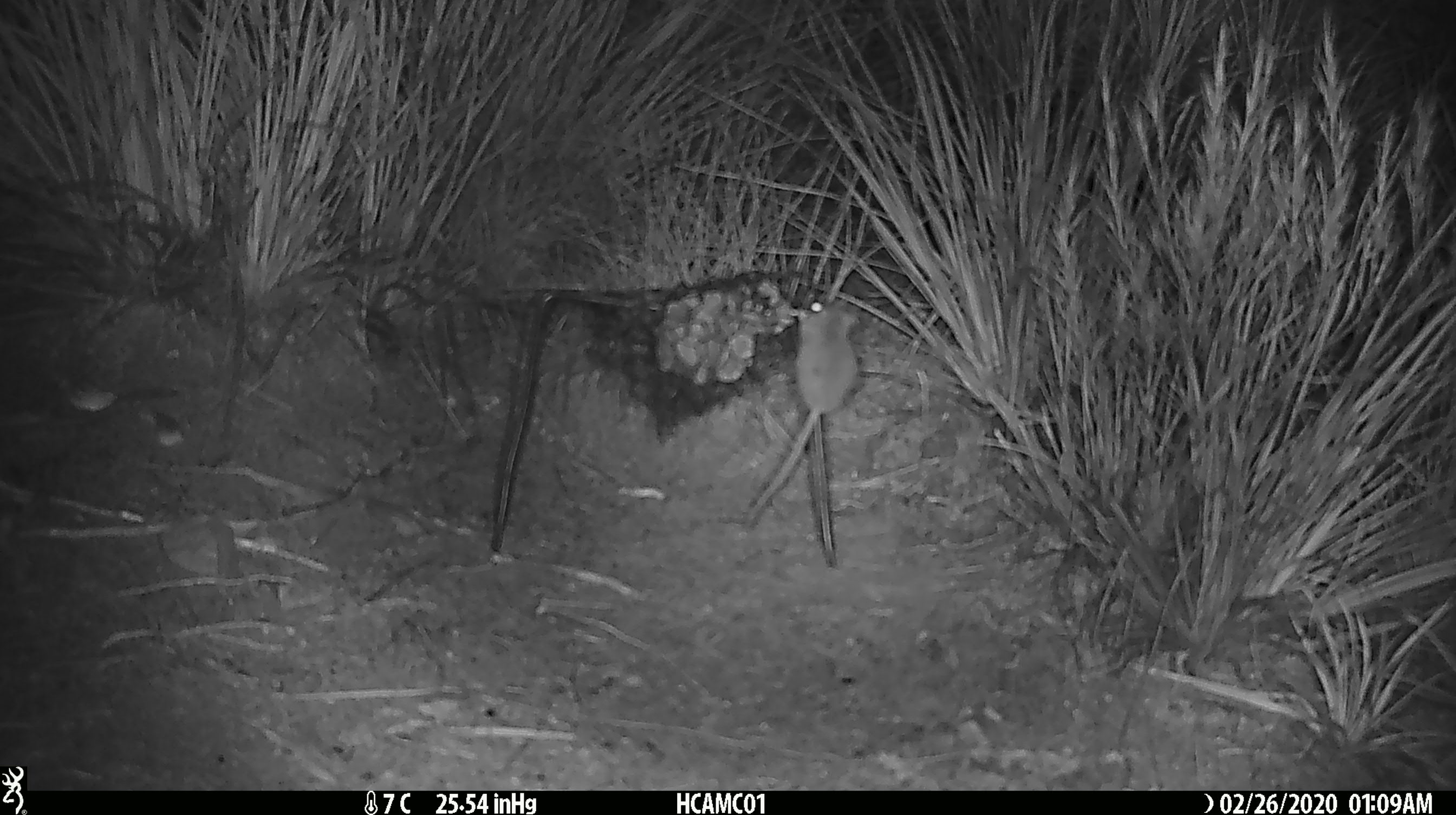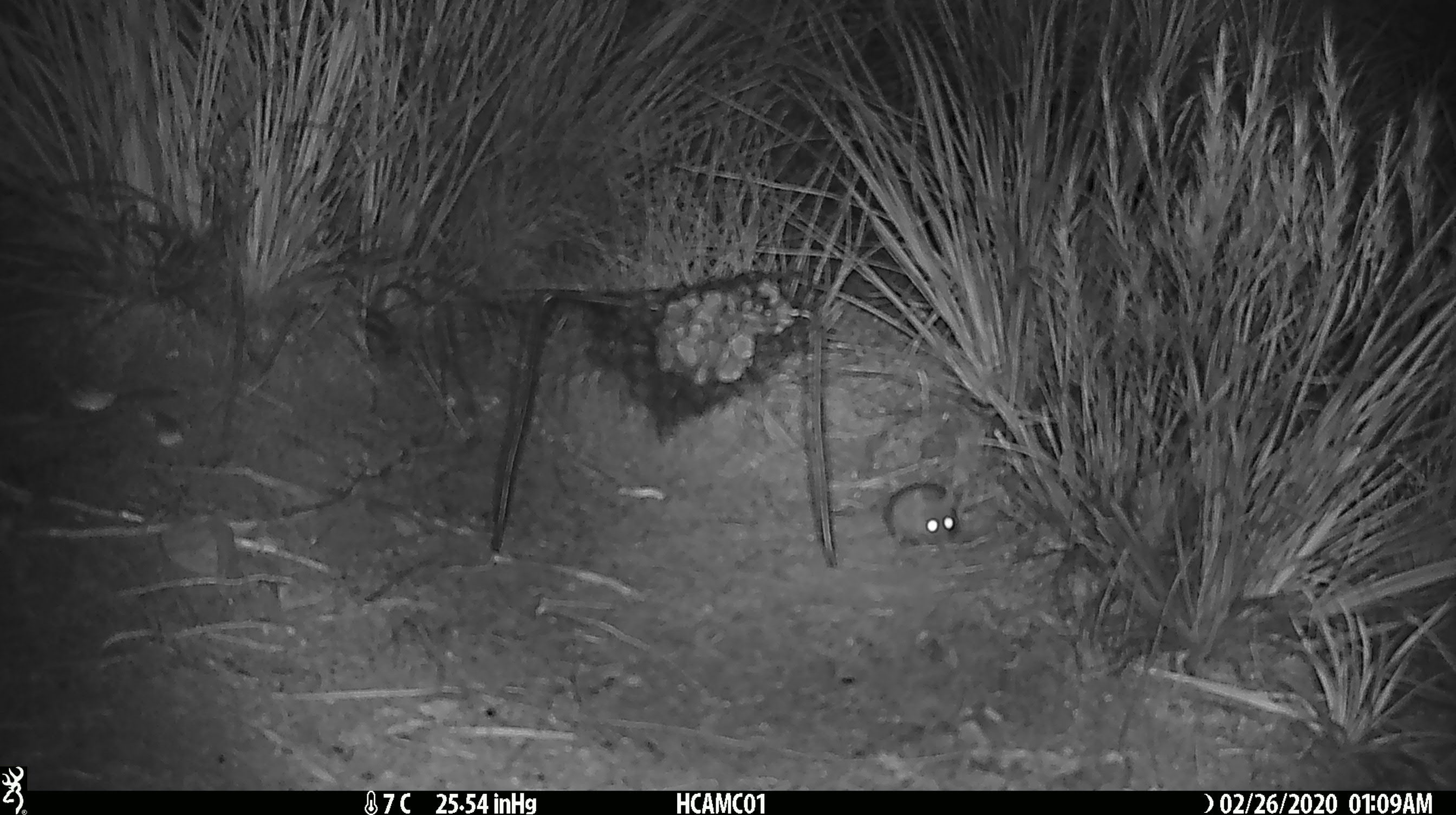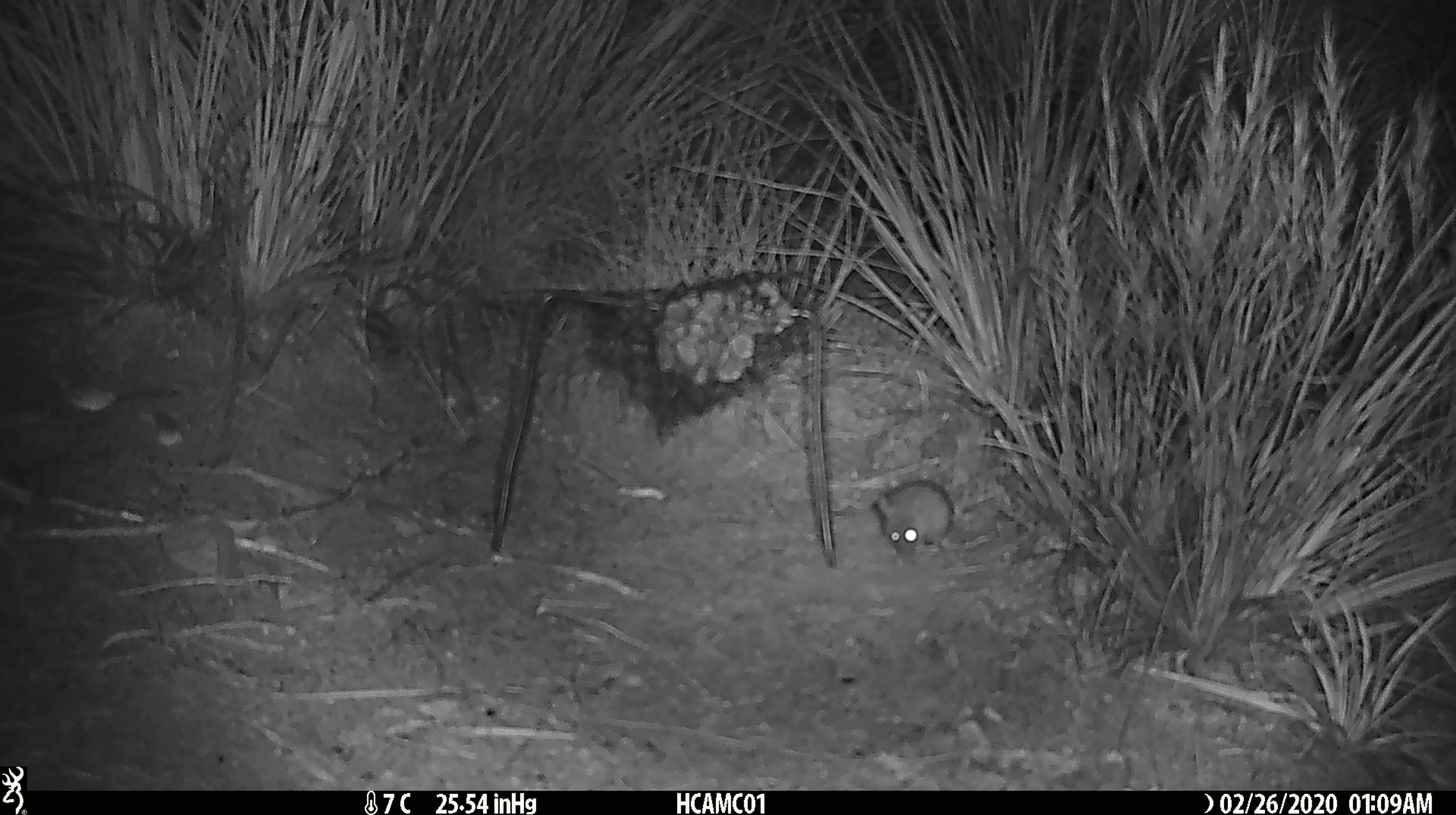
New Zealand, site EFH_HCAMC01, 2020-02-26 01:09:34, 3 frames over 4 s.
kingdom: Animalia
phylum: Chordata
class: Mammalia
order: Rodentia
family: Muridae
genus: Mus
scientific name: Mus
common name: mouse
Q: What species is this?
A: Mouse (Mus).